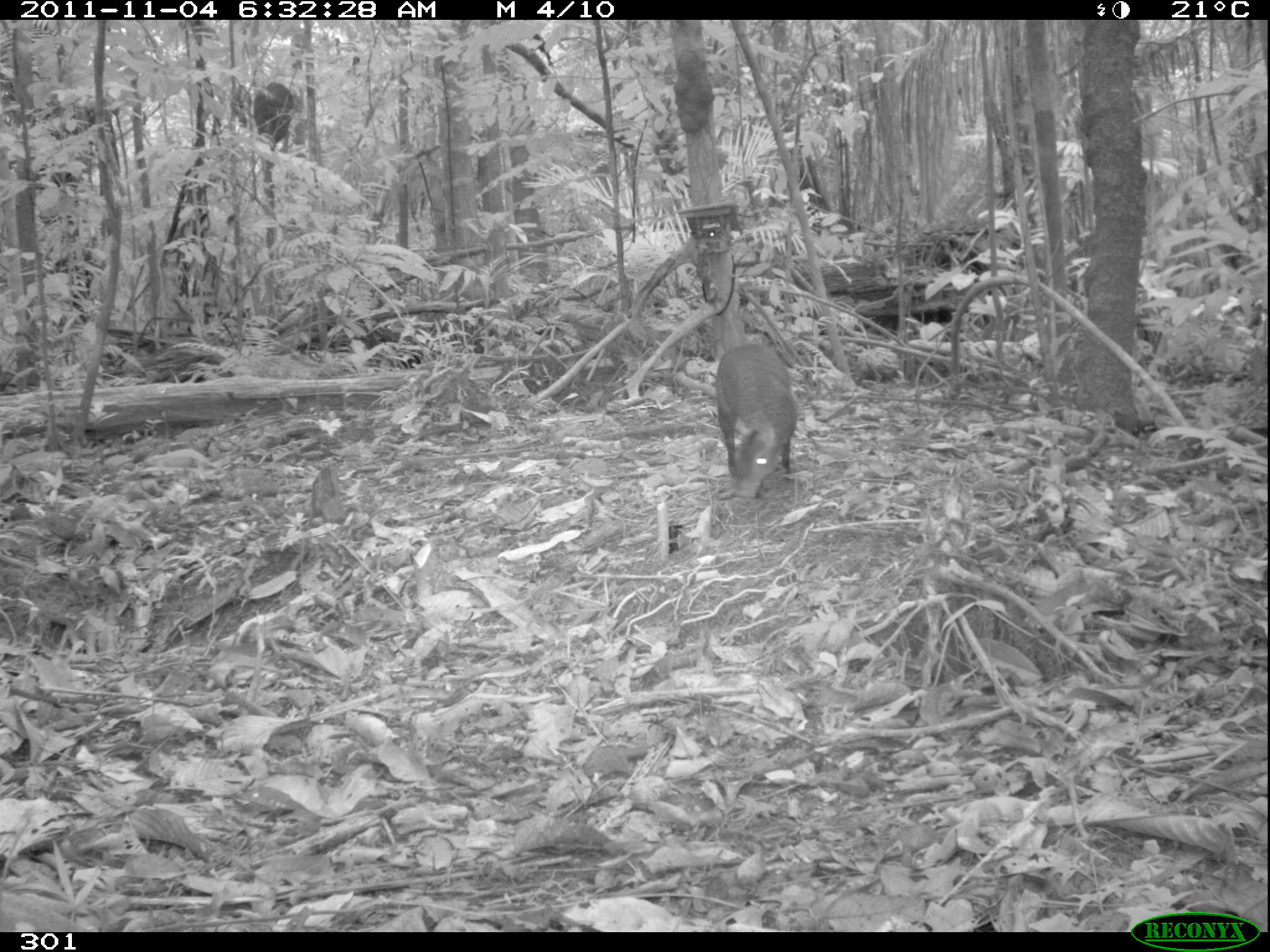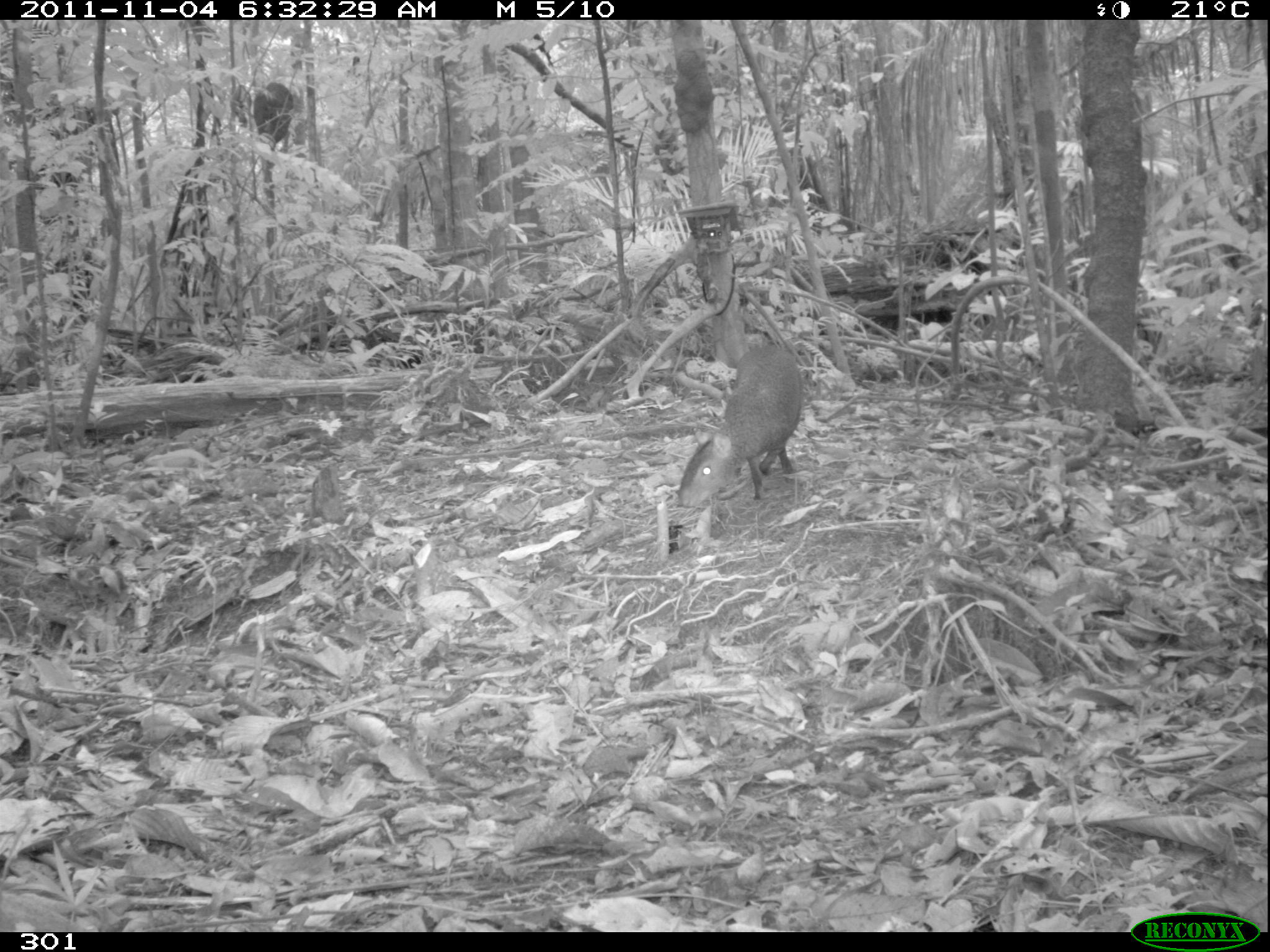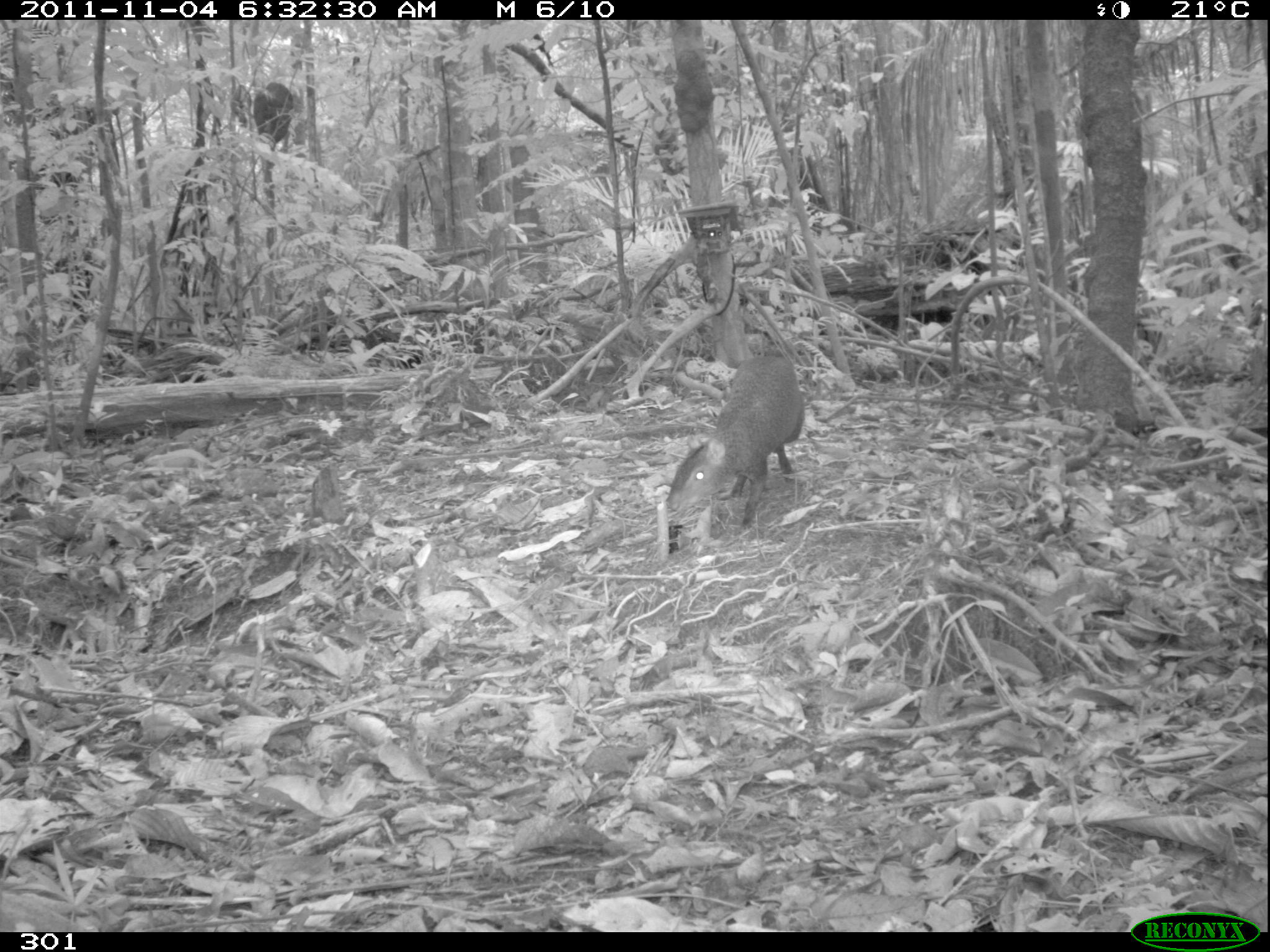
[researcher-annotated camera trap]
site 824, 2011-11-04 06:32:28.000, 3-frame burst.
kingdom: Animalia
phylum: Chordata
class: Mammalia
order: Rodentia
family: Dasyproctidae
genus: Dasyprocta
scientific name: Dasyprocta punctata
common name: central american agouti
Dasyprocta punctata (central american agouti).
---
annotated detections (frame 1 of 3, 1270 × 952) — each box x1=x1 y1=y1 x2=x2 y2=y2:
dasyprocta punctata: x1=715 y1=344 x2=798 y2=499